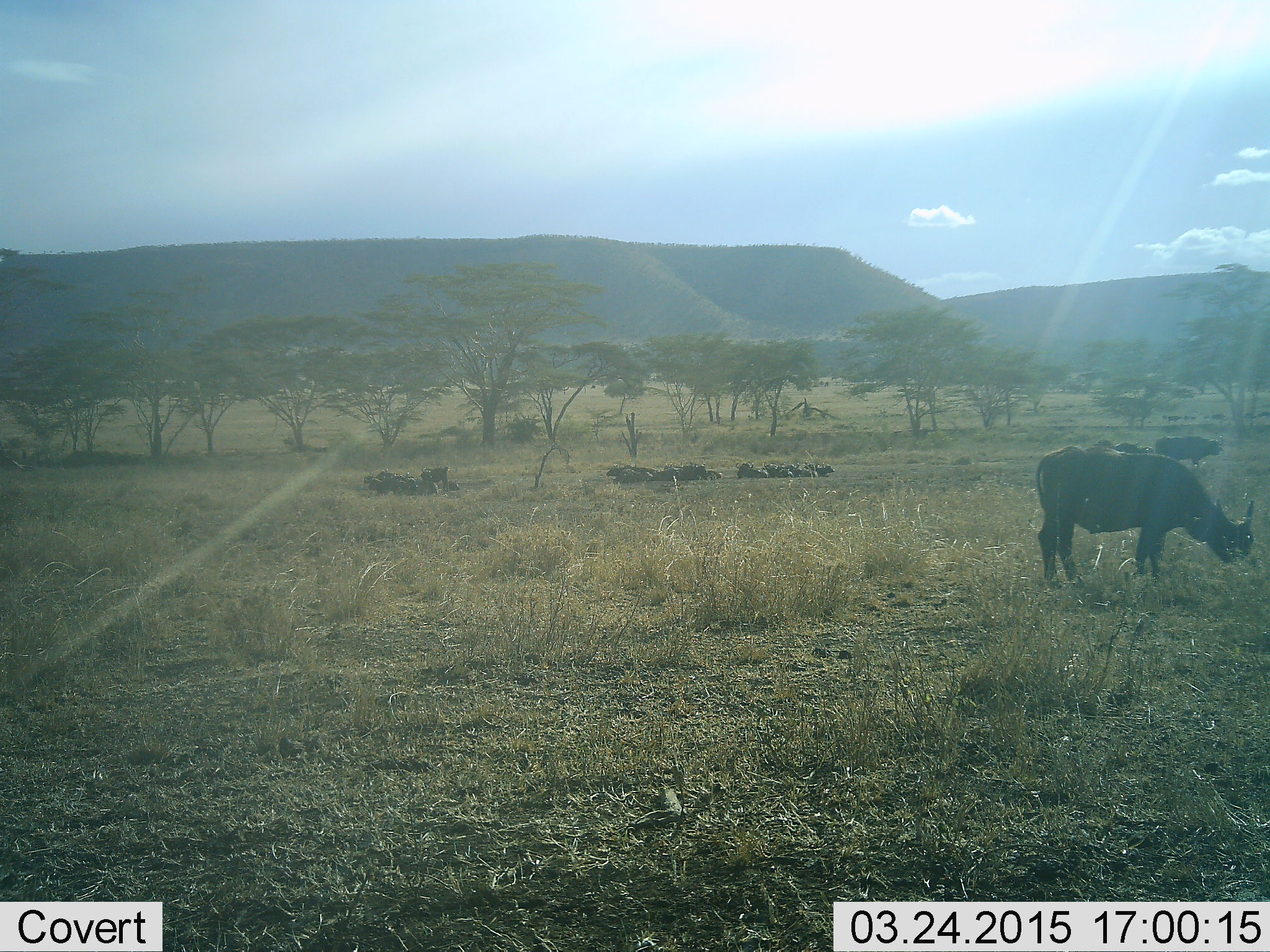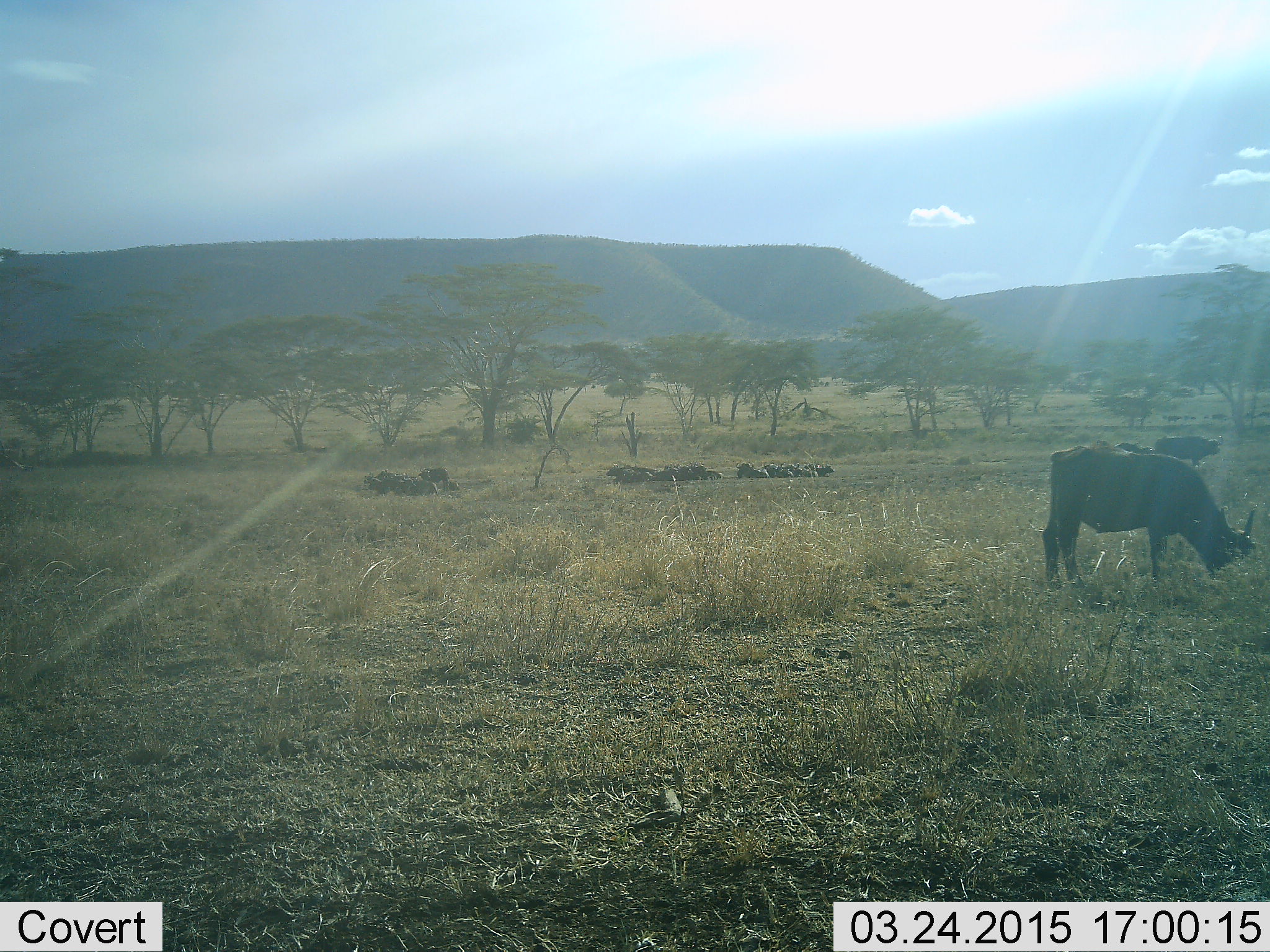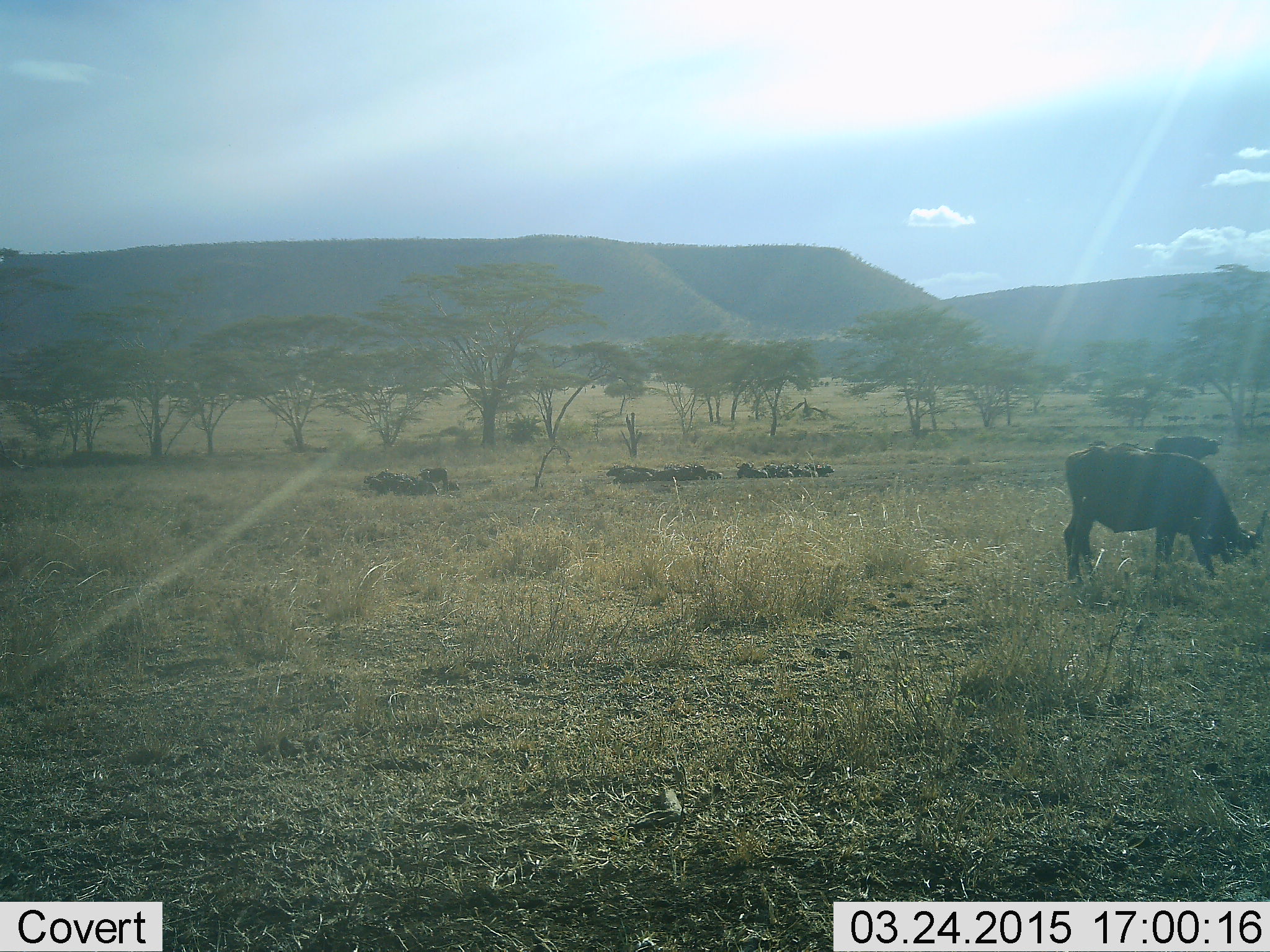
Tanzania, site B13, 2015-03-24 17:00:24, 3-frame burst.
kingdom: Animalia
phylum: Chordata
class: Mammalia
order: Artiodactyla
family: Bovidae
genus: Syncerus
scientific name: Syncerus caffer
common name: cape buffalo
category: buffalo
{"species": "buffalo (cape buffalo) (Syncerus caffer)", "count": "11-50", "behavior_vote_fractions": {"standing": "67%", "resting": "78%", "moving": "0%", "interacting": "0%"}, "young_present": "0%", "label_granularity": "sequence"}